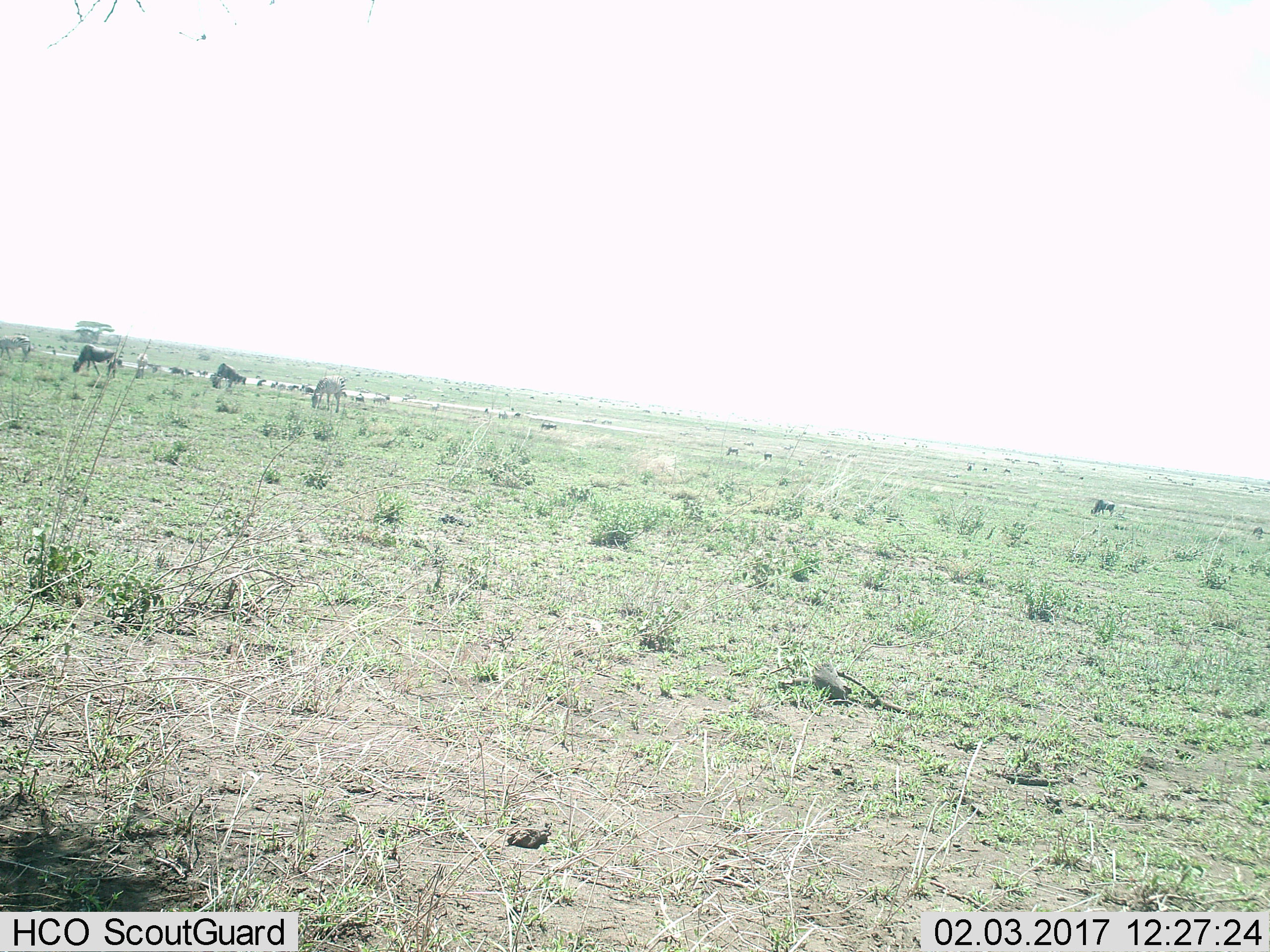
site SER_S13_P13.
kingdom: Animalia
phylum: Chordata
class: Mammalia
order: Artiodactyla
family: Bovidae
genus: Connochaetes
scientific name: Connochaetes taurinus taurinus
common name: blue wildebeest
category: wildebeestblue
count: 11-50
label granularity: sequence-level